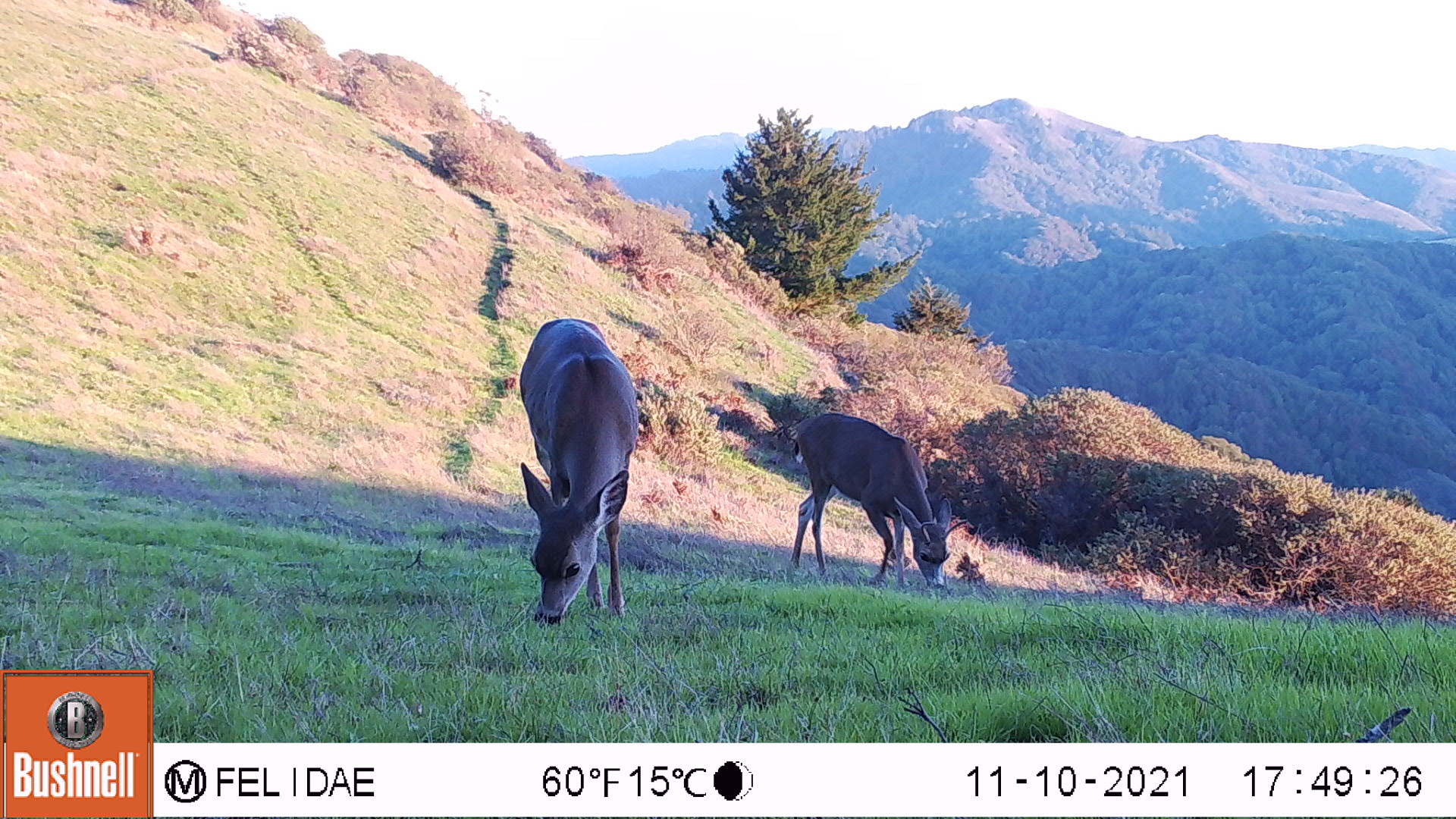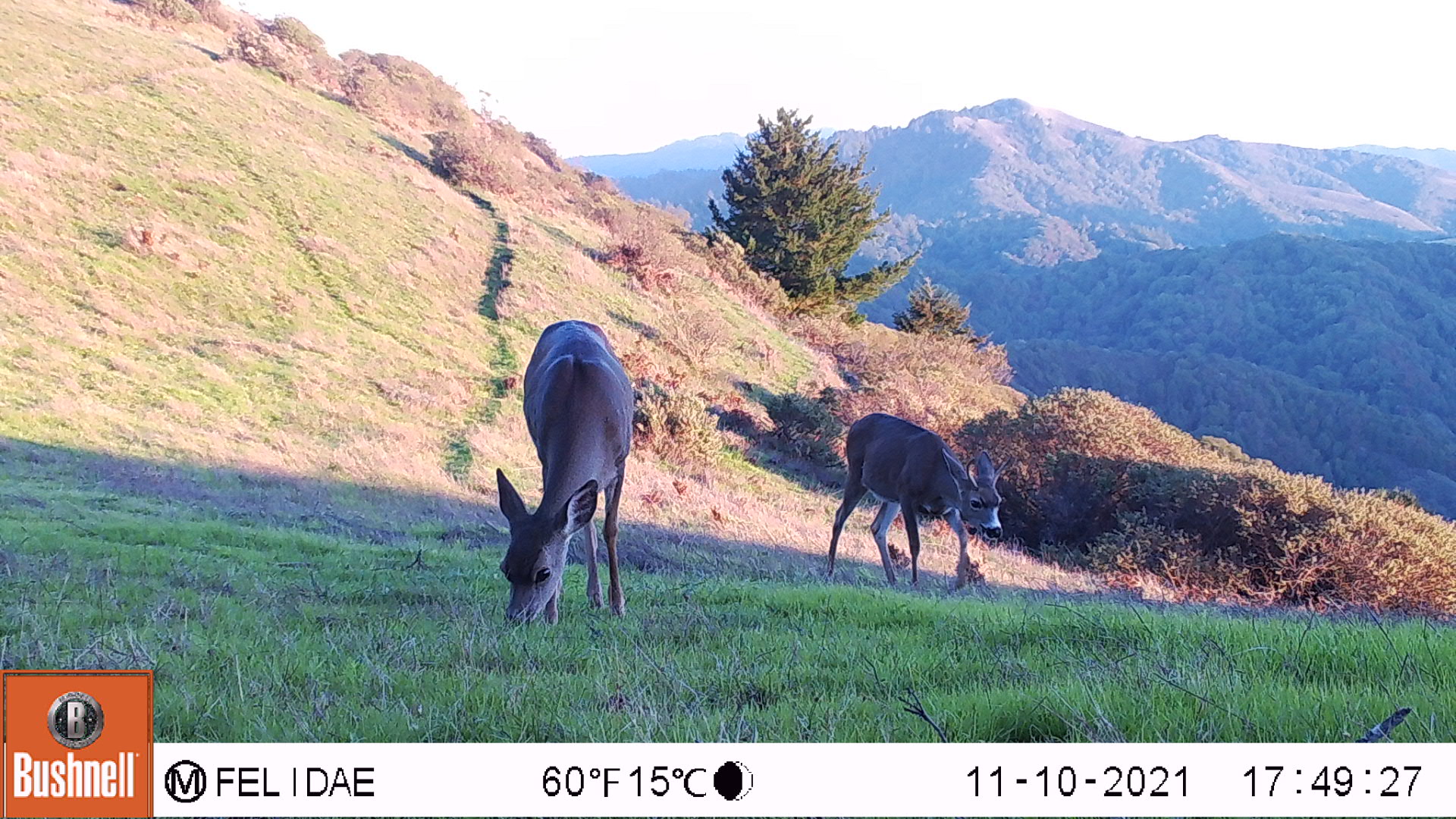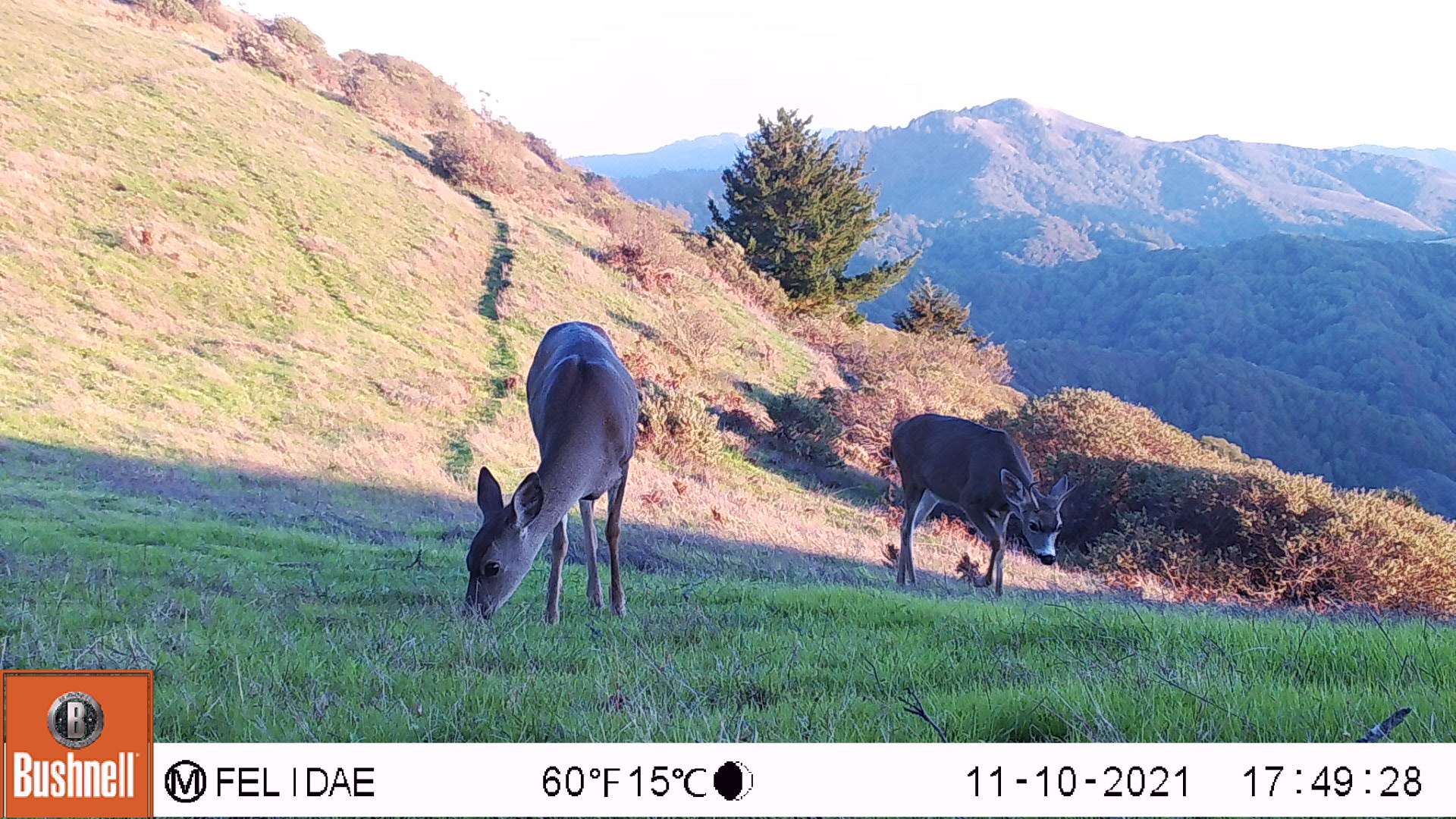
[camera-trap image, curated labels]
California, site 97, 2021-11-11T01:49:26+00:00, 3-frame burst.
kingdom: Animalia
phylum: Chordata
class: Mammalia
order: Artiodactyla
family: Cervidae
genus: Odocoileus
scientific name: Odocoileus hemionus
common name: mule deer